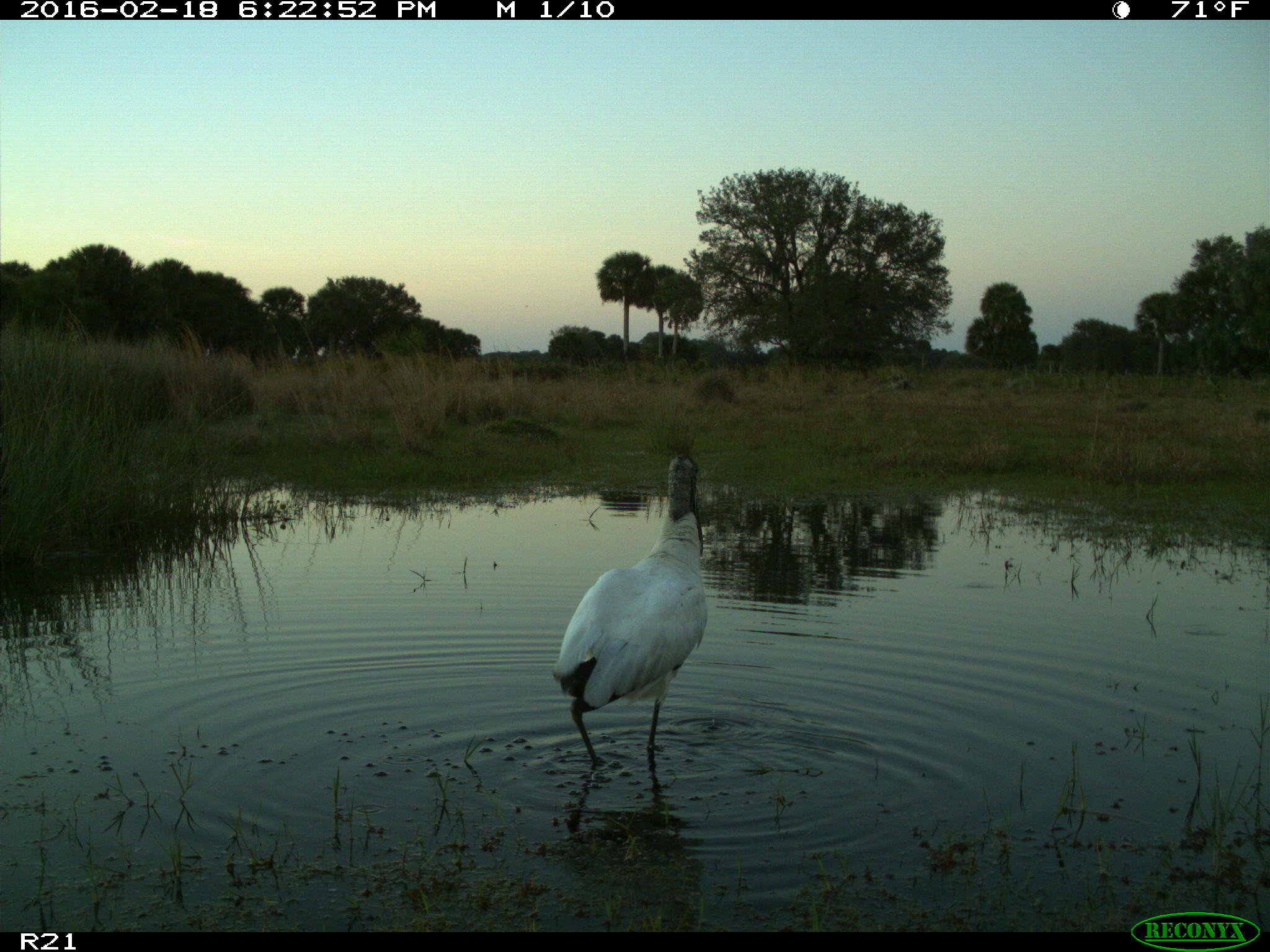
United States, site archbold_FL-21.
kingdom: Animalia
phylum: Chordata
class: Aves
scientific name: Aves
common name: birds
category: unidentified bird